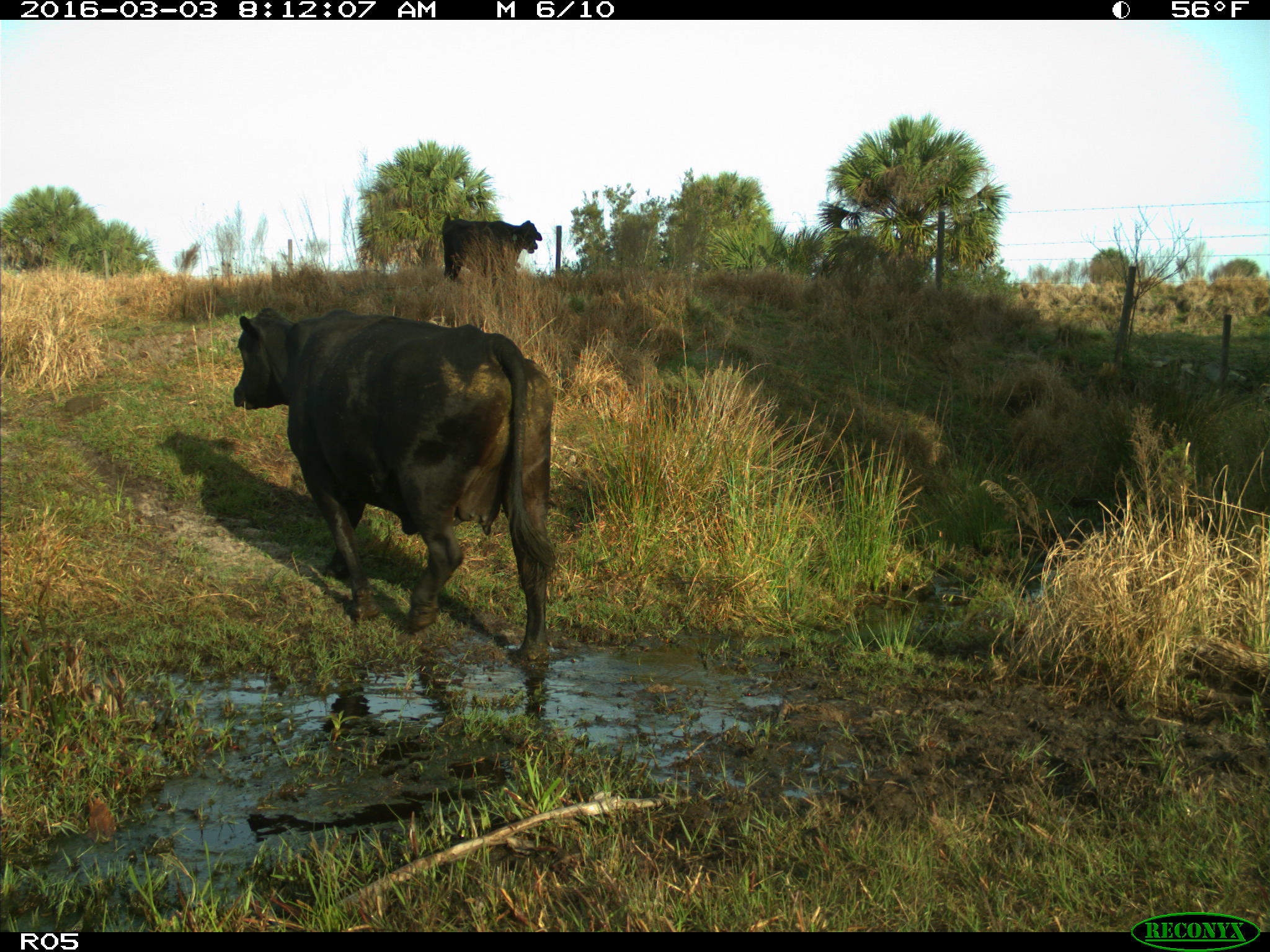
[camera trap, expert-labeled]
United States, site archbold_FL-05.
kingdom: Animalia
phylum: Chordata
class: Mammalia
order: Artiodactyla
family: Bovidae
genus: Bos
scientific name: Bos taurus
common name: domestic cow